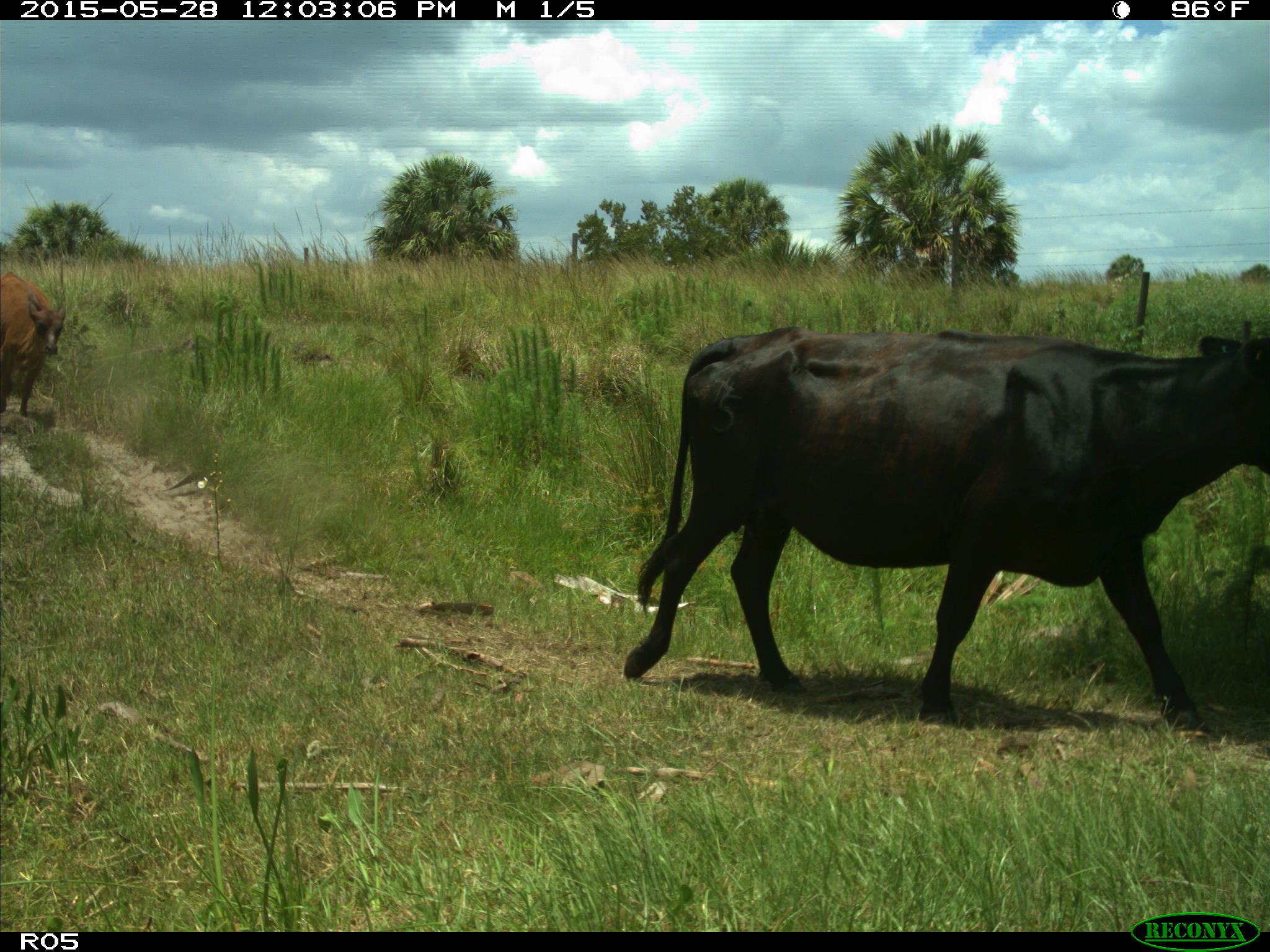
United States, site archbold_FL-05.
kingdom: Animalia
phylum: Chordata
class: Mammalia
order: Artiodactyla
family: Bovidae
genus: Bos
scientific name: Bos taurus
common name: domestic cow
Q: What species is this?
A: Bos taurus (domestic cow).